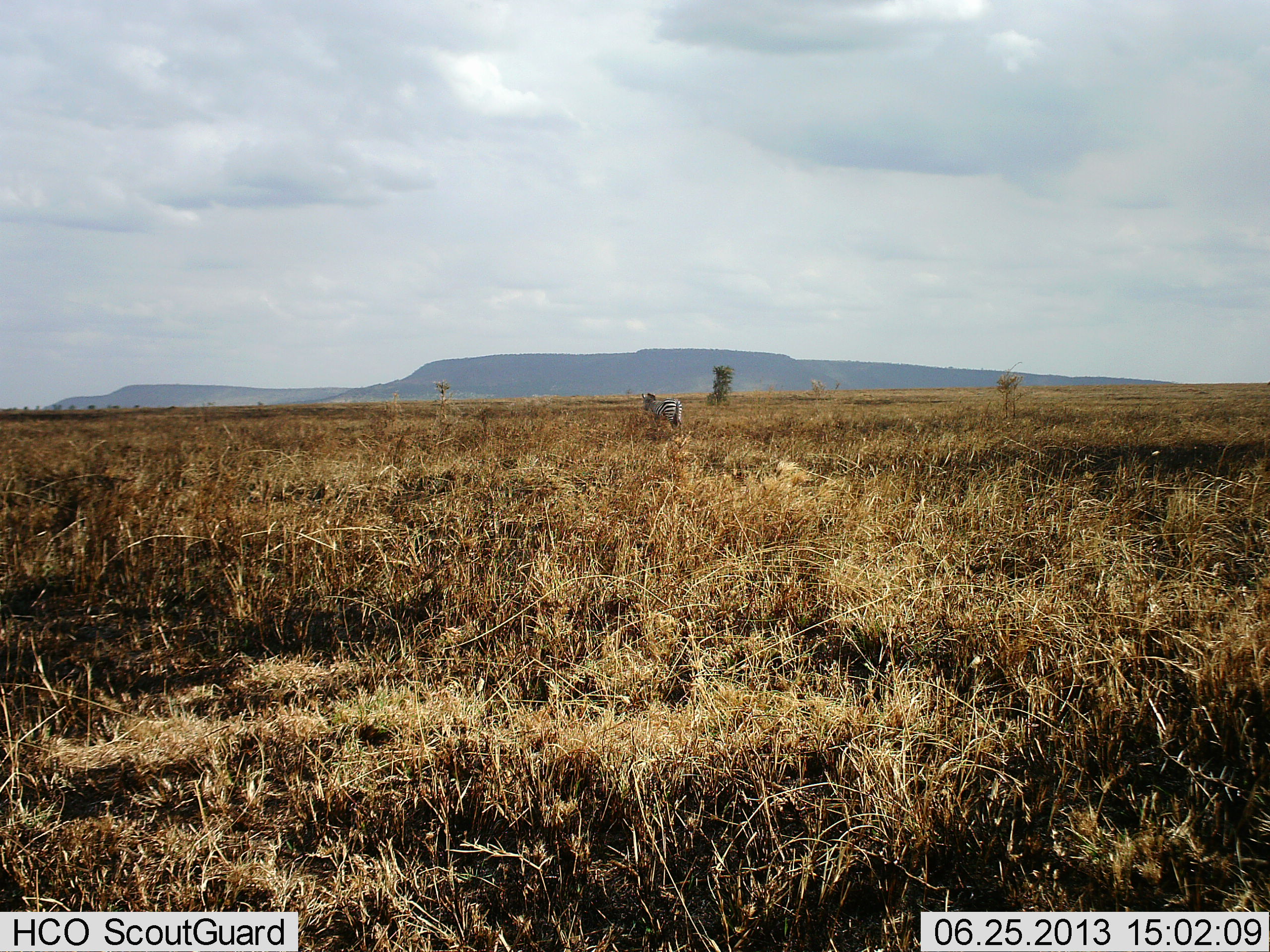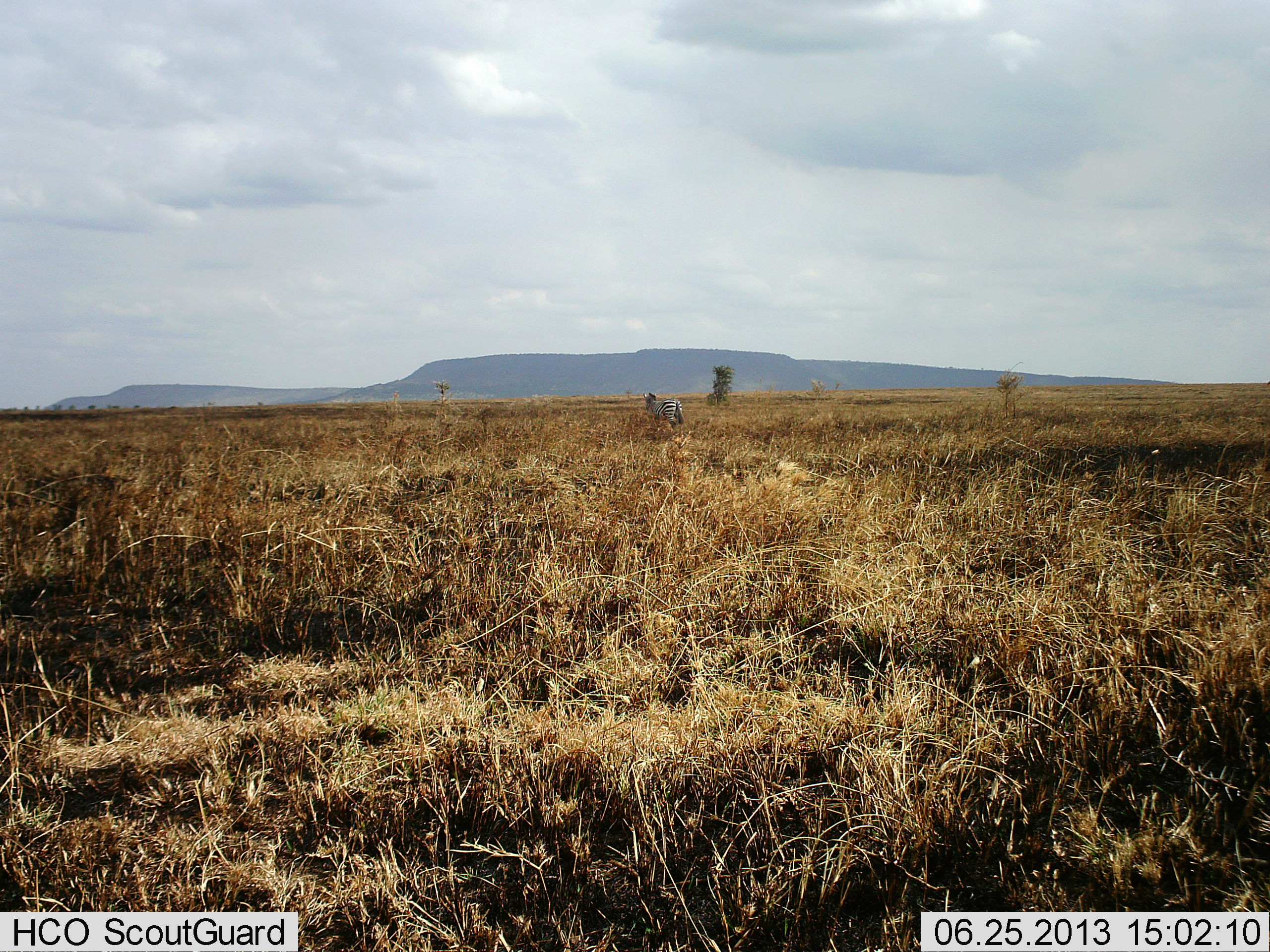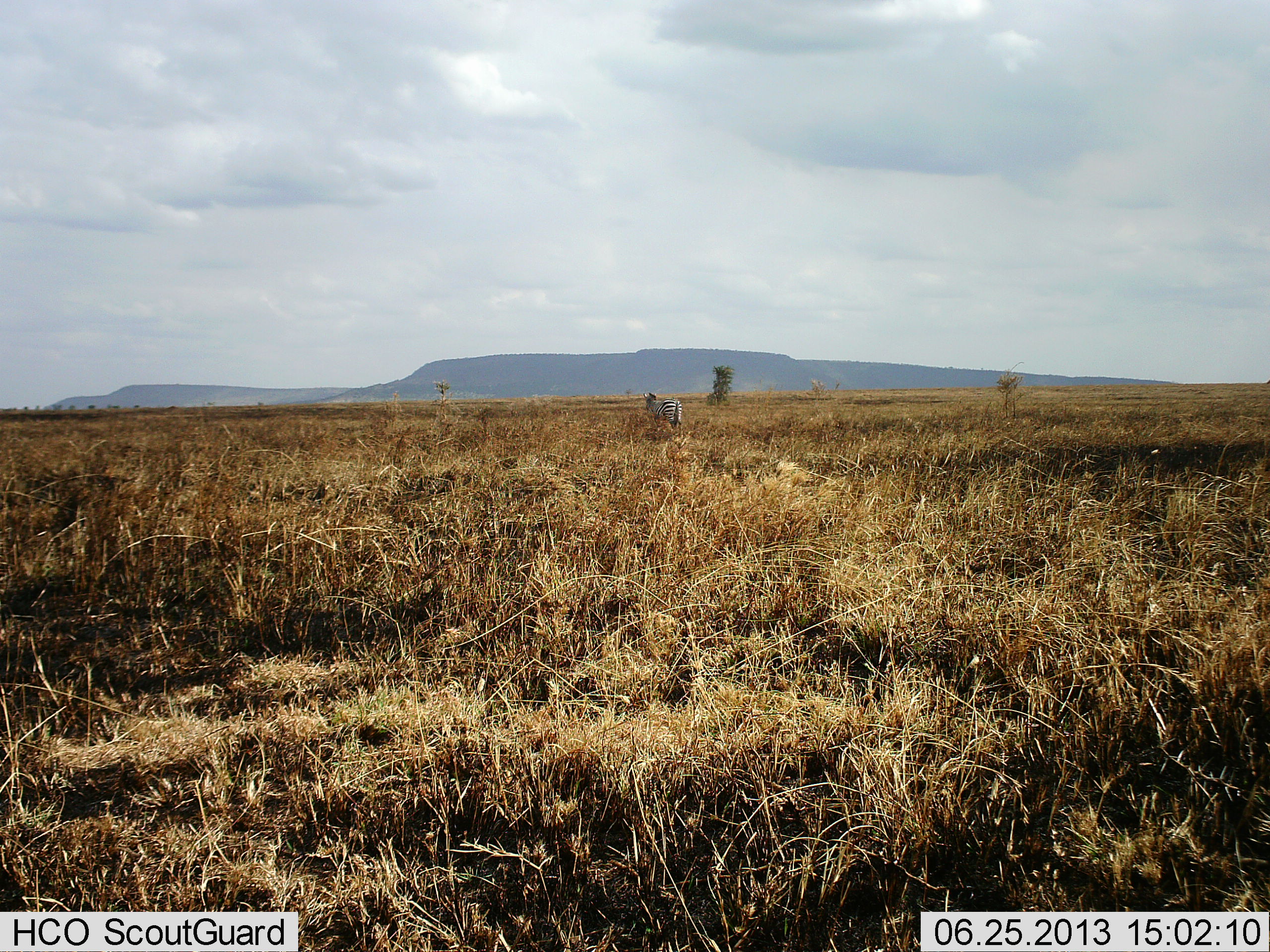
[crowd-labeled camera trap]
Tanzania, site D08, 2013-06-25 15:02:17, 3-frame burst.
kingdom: Animalia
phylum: Chordata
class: Mammalia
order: Perissodactyla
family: Equidae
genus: Equus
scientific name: Equus quagga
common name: plains zebra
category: zebra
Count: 1.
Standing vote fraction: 82%.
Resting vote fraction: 4%.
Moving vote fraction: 14%.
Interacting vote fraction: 0%.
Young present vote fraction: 0%.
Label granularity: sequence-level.